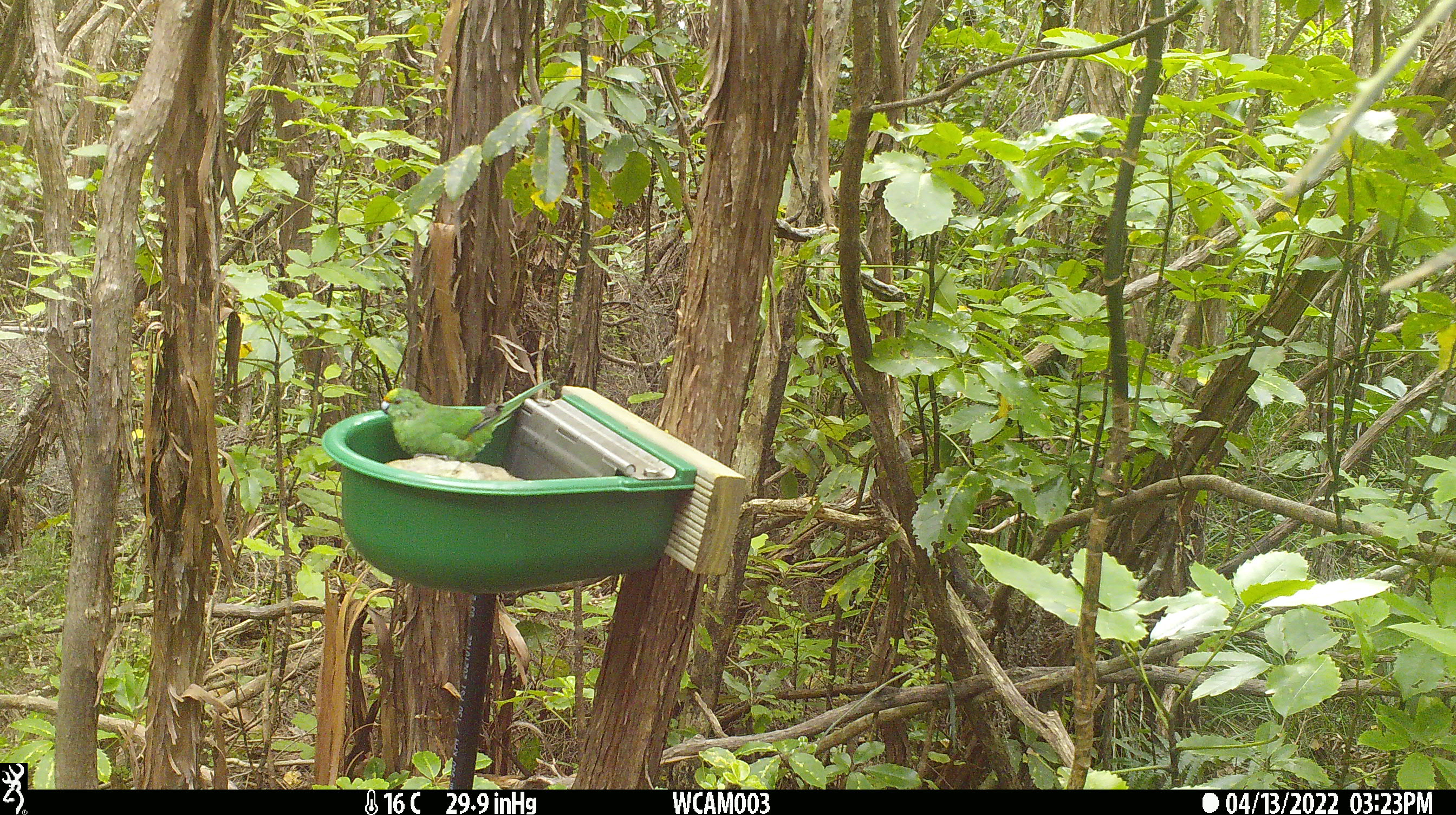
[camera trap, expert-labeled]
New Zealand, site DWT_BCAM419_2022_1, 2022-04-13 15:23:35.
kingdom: Animalia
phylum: Chordata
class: Aves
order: Psittaciformes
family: Psittaculidae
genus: Cyanoramphus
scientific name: Cyanoramphus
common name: parakeet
Parakeet (Cyanoramphus).